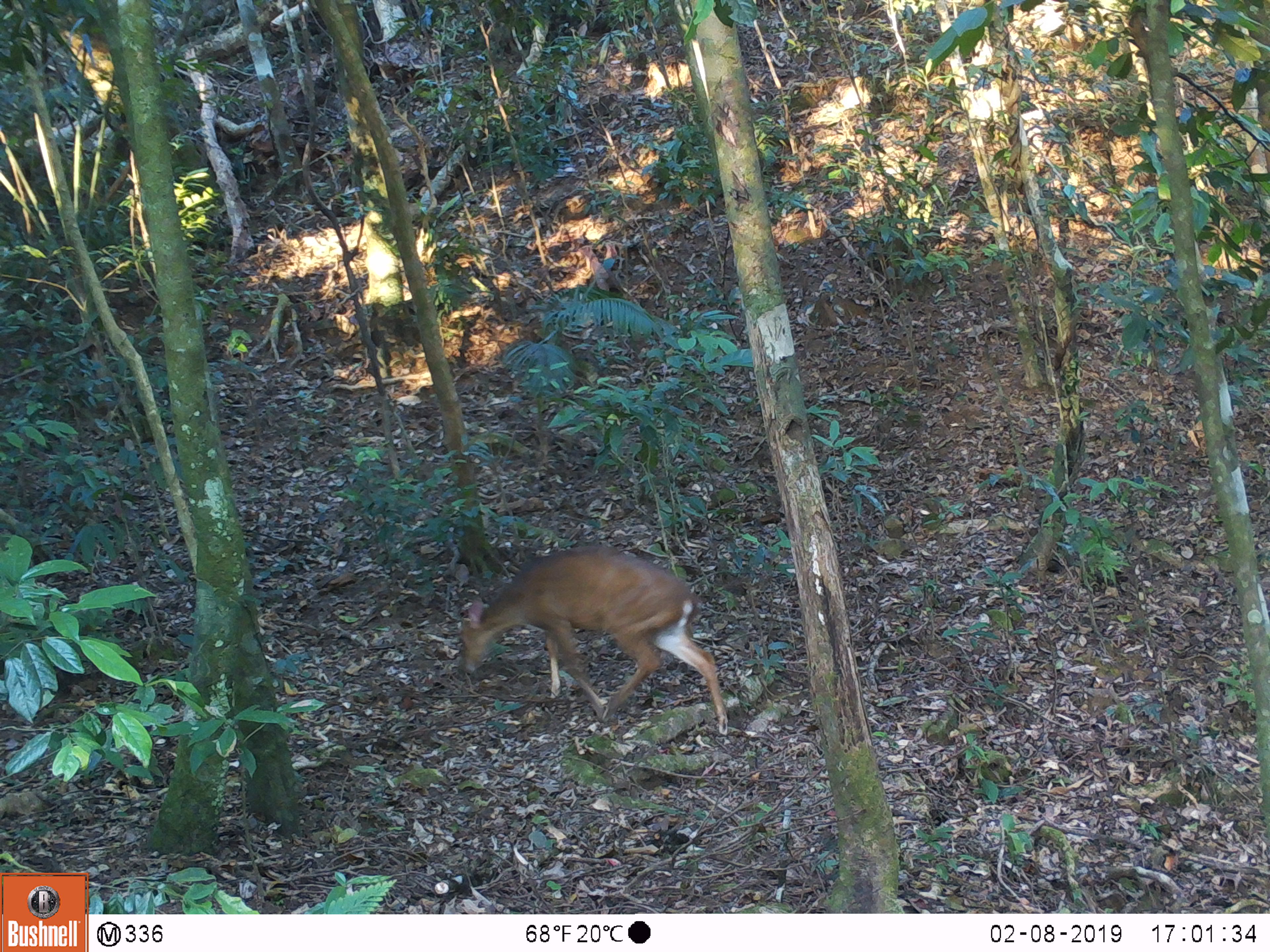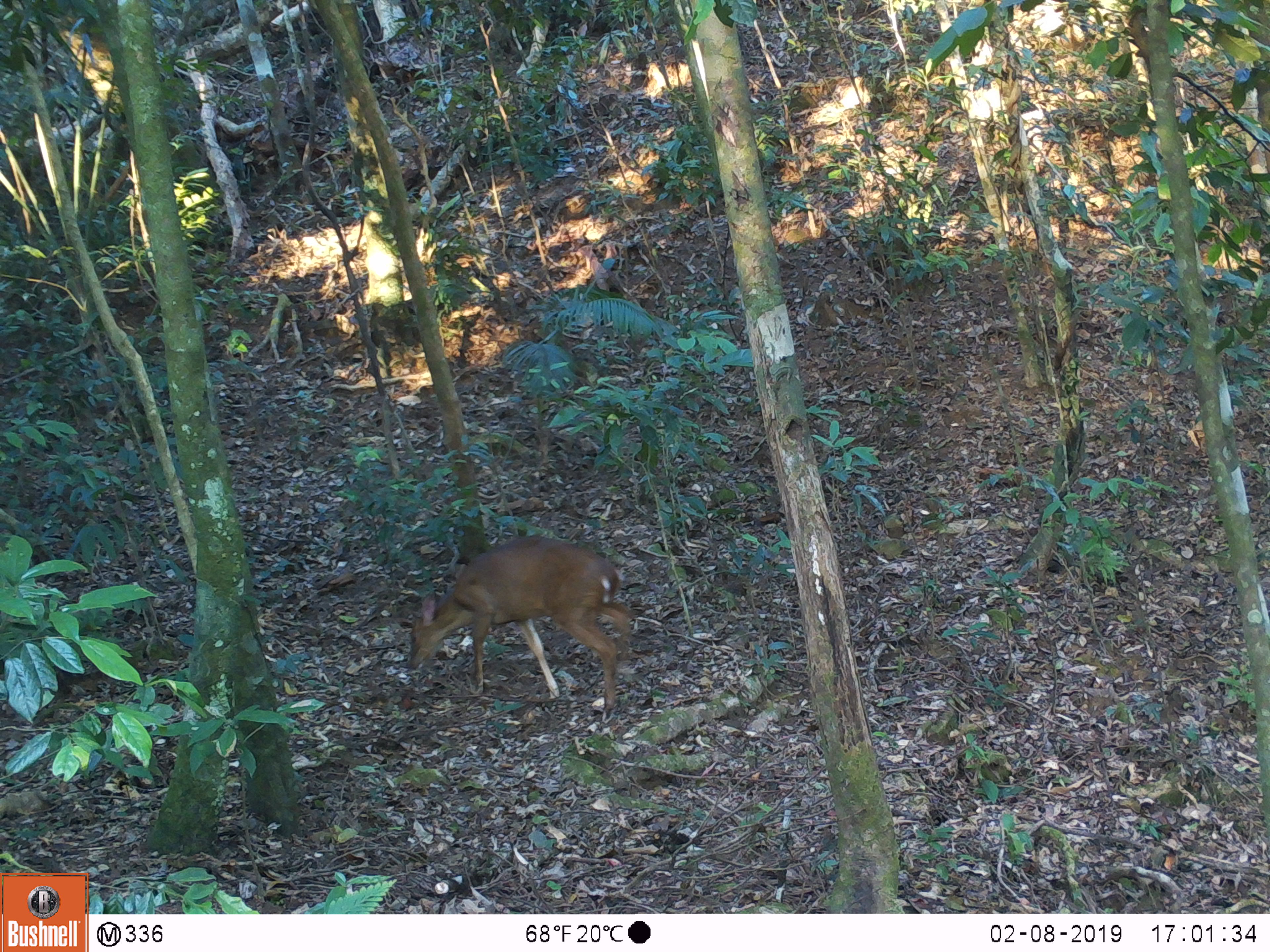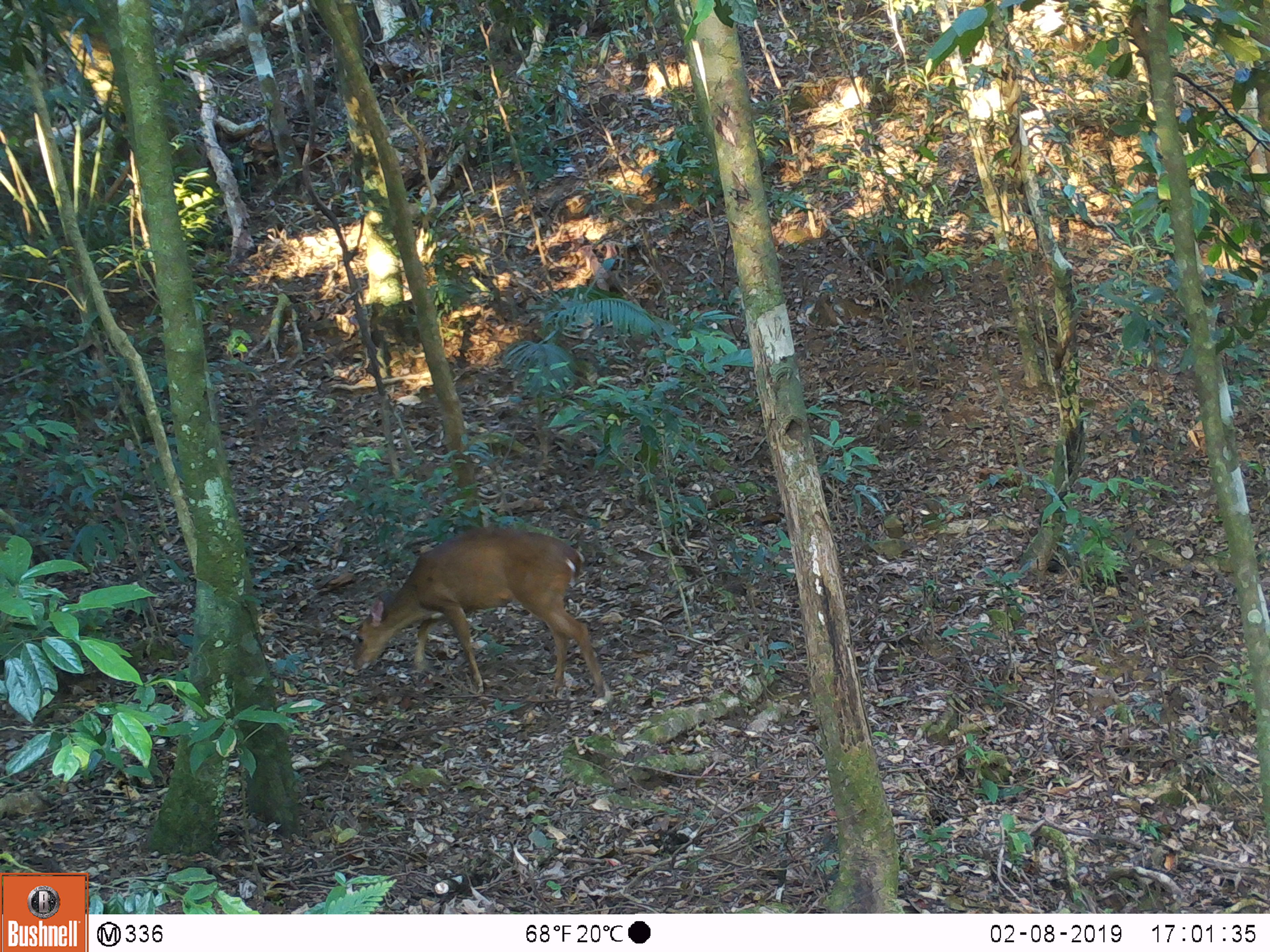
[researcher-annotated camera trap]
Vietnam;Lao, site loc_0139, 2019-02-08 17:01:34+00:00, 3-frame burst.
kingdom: Animalia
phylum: Chordata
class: Mammalia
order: Artiodactyla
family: Cervidae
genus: Muntiacus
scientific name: Muntiacus vuquangensis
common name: large-antlered muntjac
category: large antlered muntjac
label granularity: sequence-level